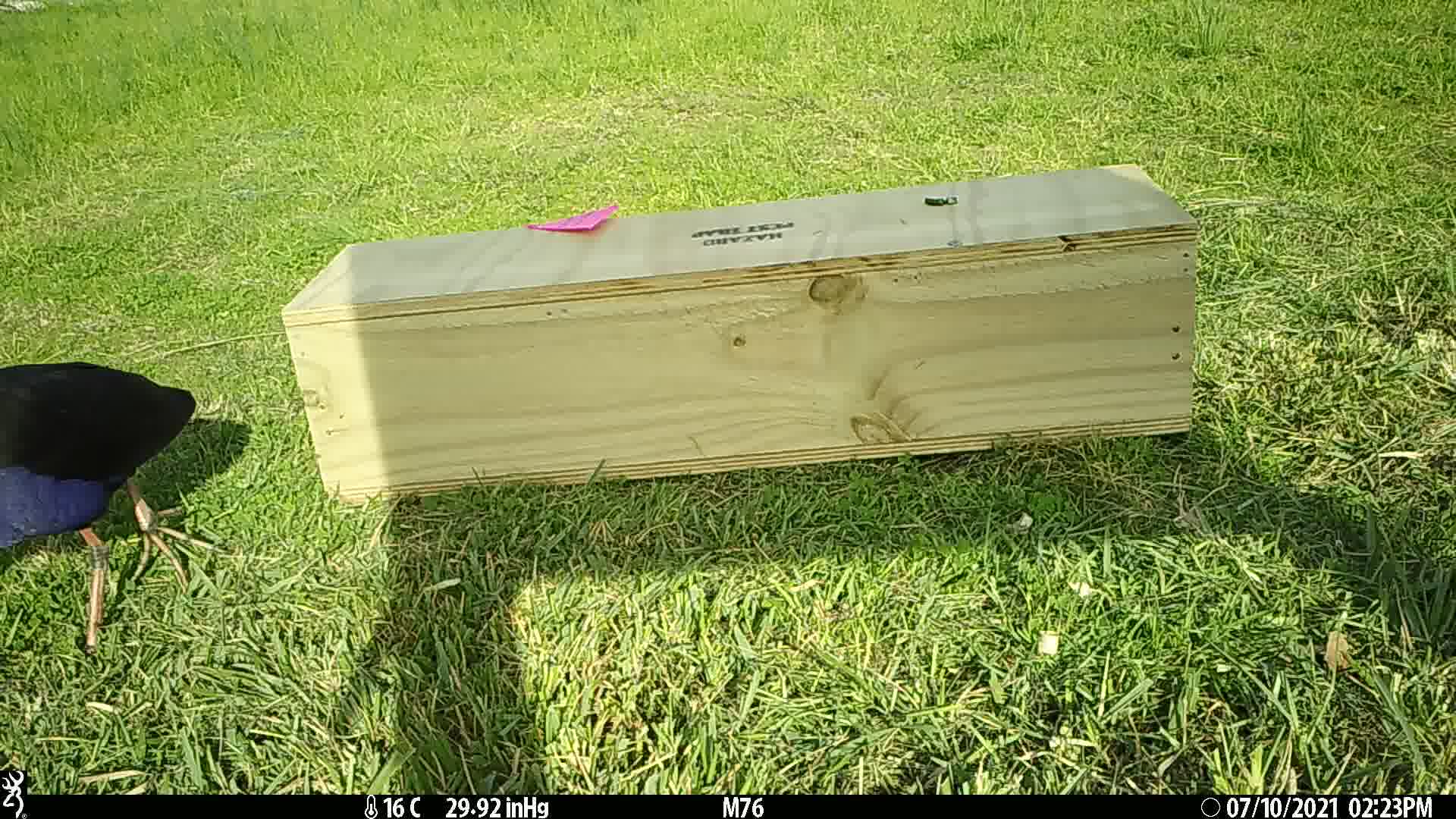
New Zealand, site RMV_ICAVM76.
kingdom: Animalia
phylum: Chordata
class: Aves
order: Gruiformes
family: Rallidae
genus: Porphyrio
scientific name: Porphyrio melanotus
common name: australasian swamphen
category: pukeko